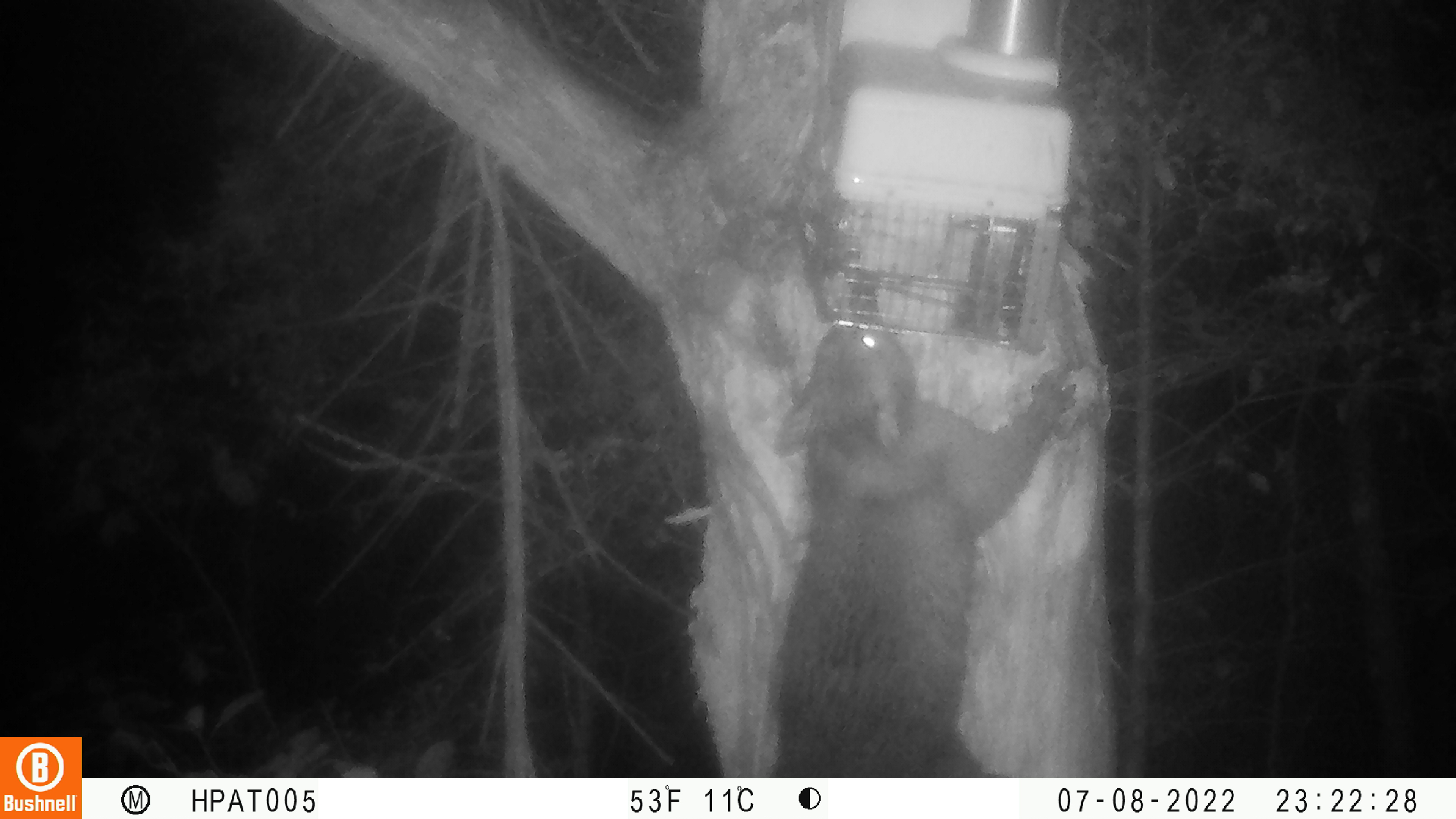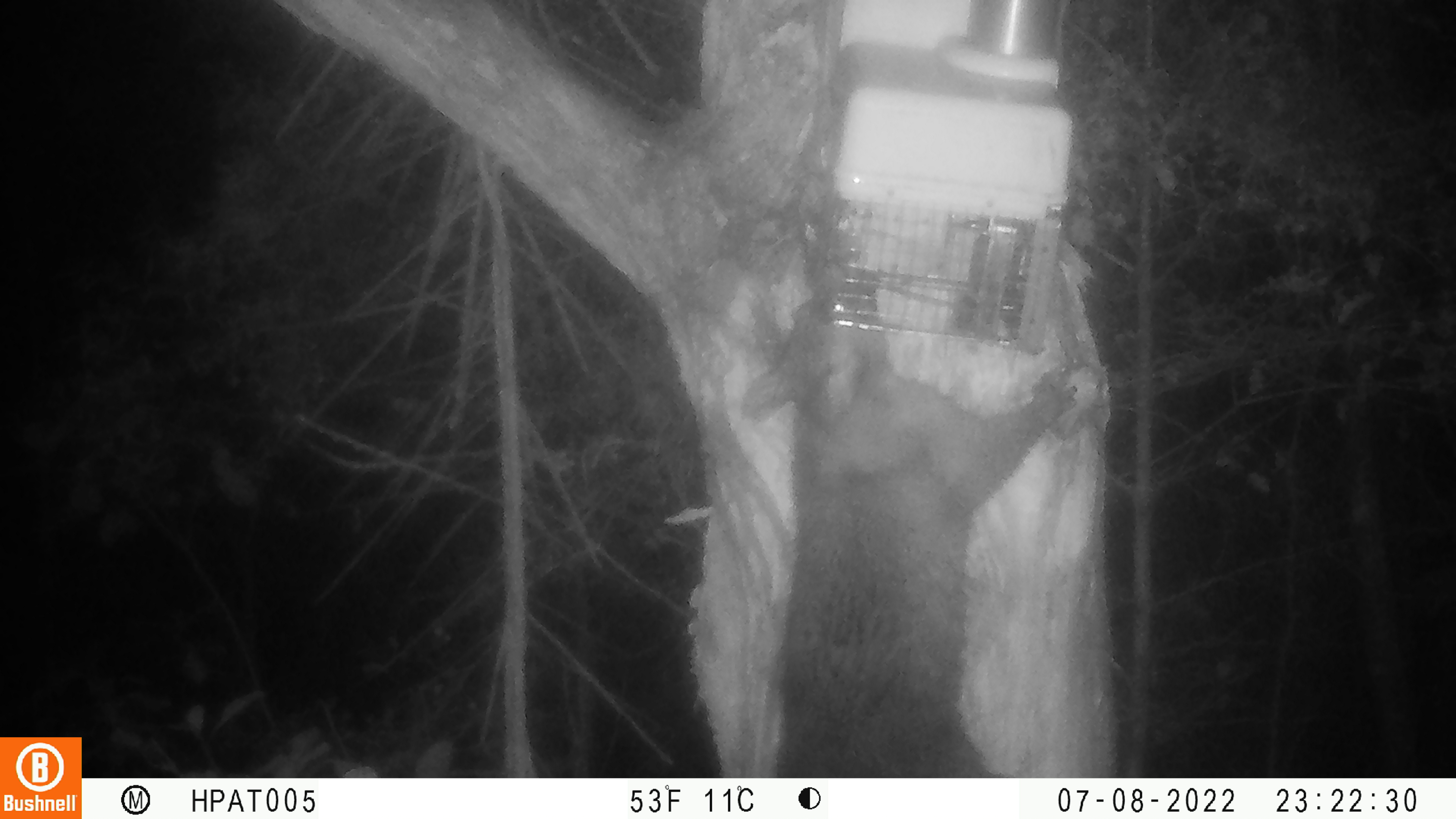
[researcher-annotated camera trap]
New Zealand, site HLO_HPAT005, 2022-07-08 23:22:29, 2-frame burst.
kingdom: Animalia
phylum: Chordata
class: Mammalia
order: Diprotodontia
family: Phalangeridae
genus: Trichosurus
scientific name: Trichosurus vulpecula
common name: common brushtail possum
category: possum